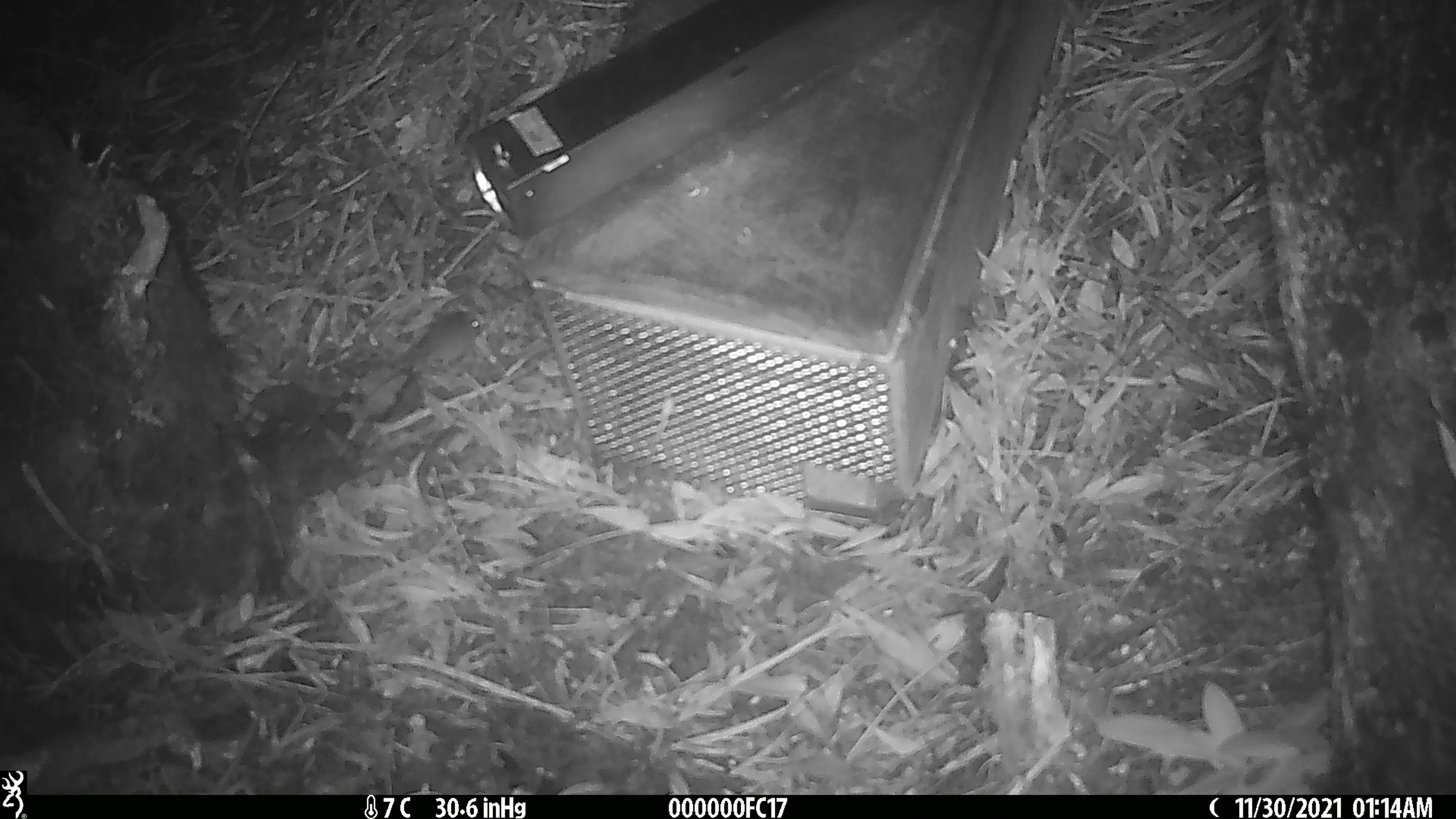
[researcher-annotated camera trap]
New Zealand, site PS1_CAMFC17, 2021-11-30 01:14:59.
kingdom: Animalia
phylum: Chordata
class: Mammalia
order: Rodentia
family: Muridae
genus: Mus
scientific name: Mus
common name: mouse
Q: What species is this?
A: Mouse (Mus).